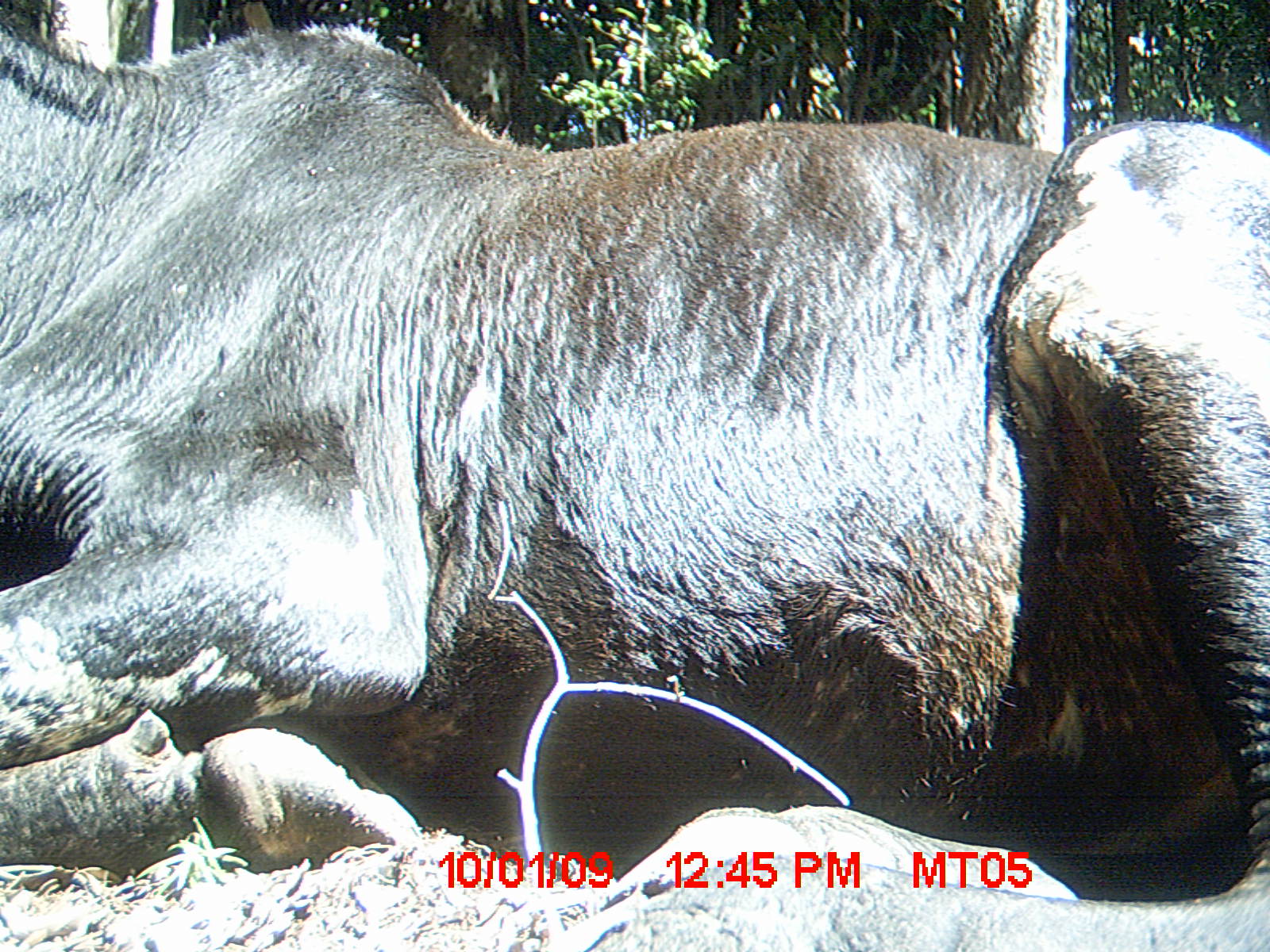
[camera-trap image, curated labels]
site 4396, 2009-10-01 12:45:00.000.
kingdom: Animalia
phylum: Chordata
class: Mammalia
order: Artiodactyla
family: Bovidae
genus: Bos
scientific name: Bos taurus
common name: domestic cattle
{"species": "Bos taurus (domestic cattle)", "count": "3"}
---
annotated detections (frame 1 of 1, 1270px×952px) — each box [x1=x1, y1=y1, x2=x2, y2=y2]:
bos taurus: [x1=0, y1=20, x2=1270, y2=945]